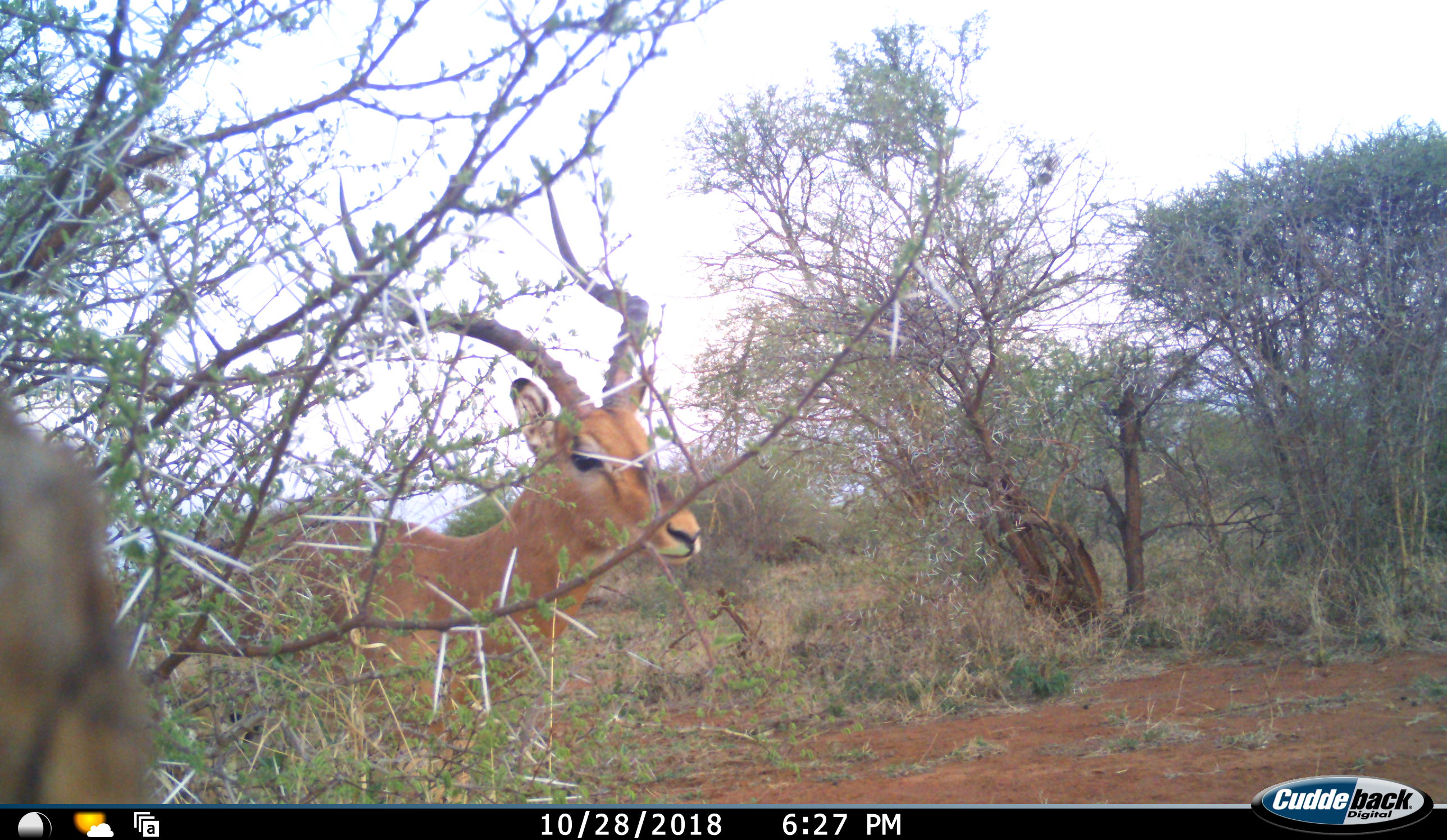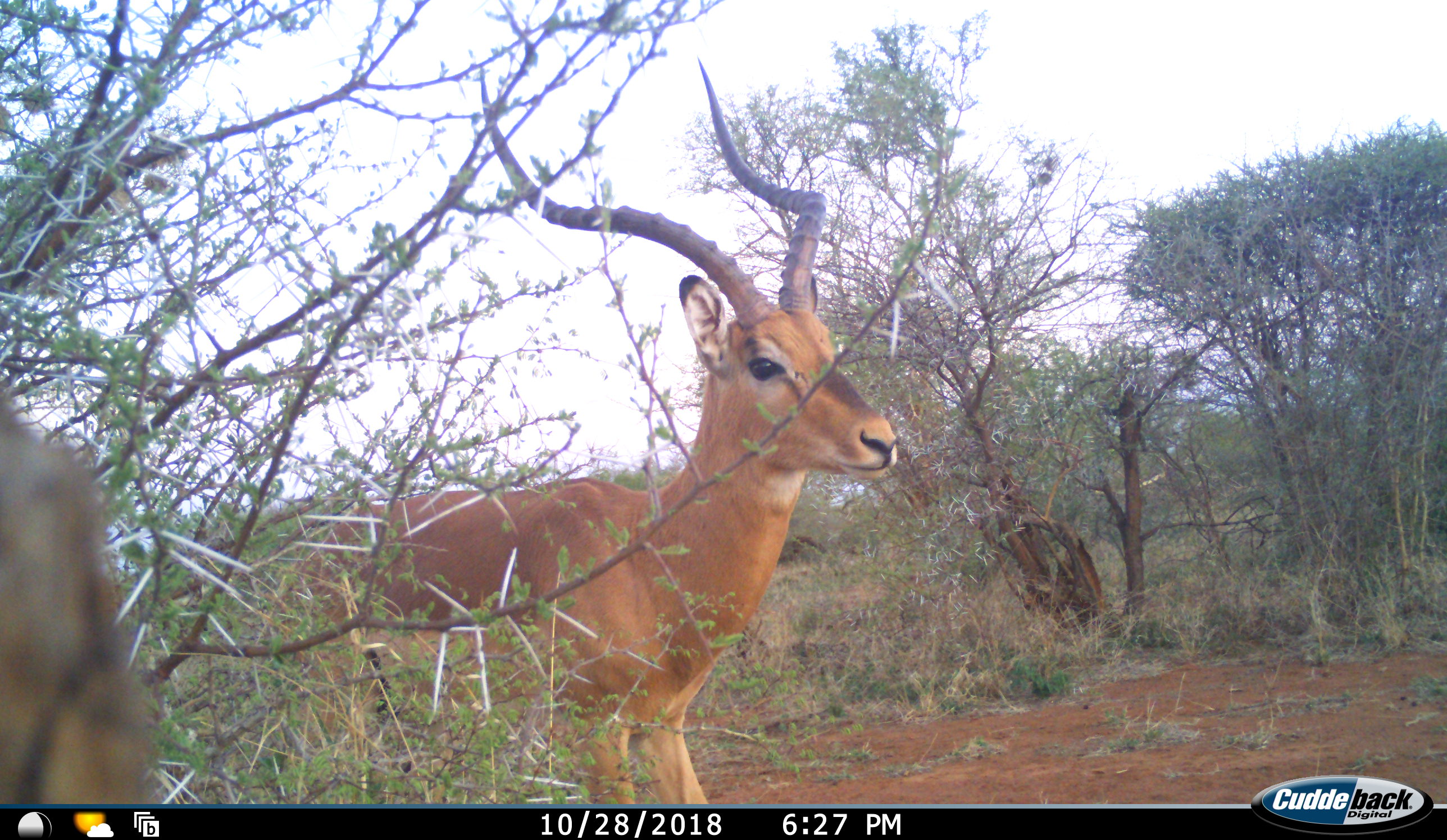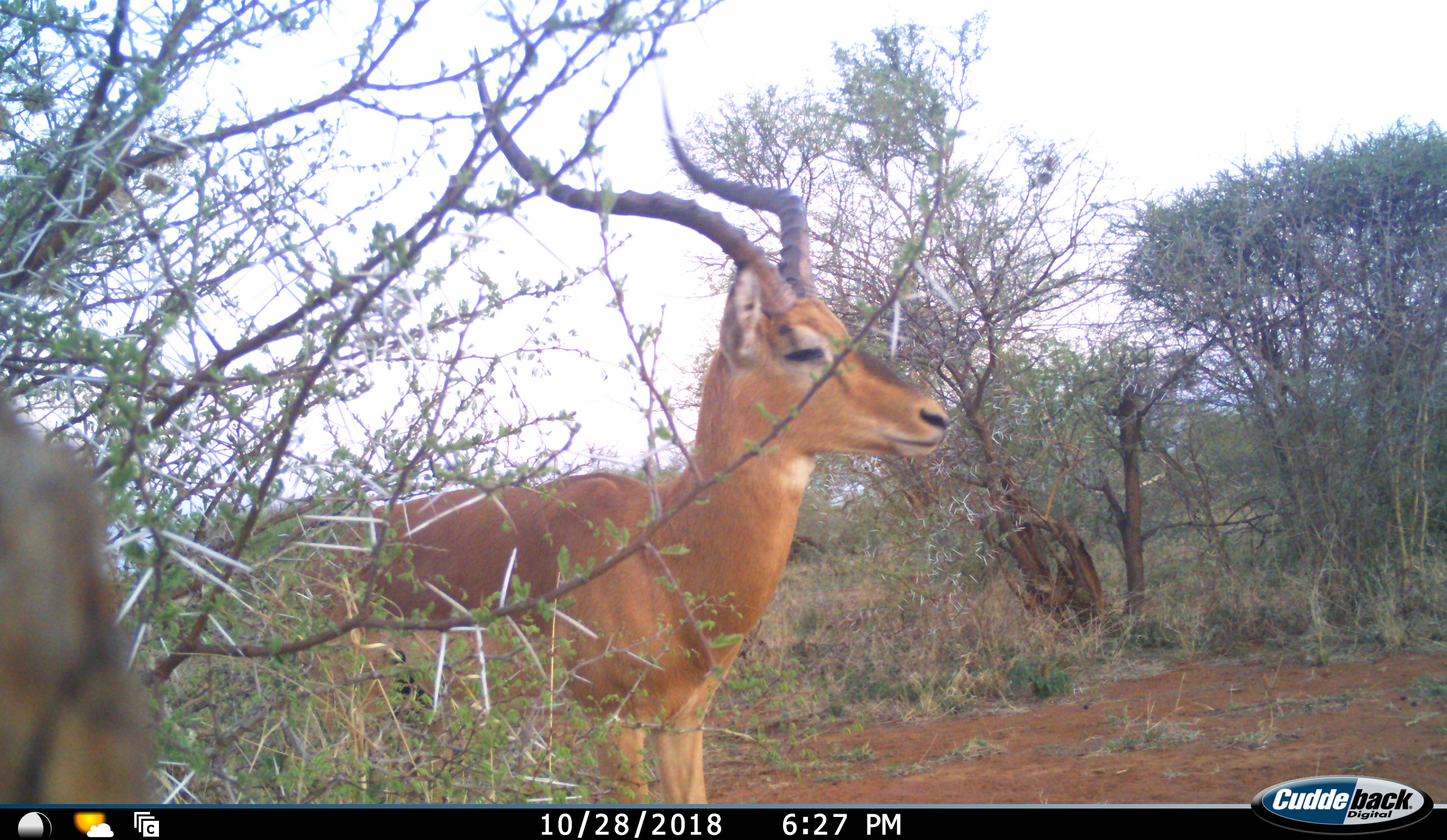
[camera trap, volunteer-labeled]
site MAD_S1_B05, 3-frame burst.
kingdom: Animalia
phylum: Chordata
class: Mammalia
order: Artiodactyla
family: Bovidae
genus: Aepyceros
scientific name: Aepyceros melampus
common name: impala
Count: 1.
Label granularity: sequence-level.